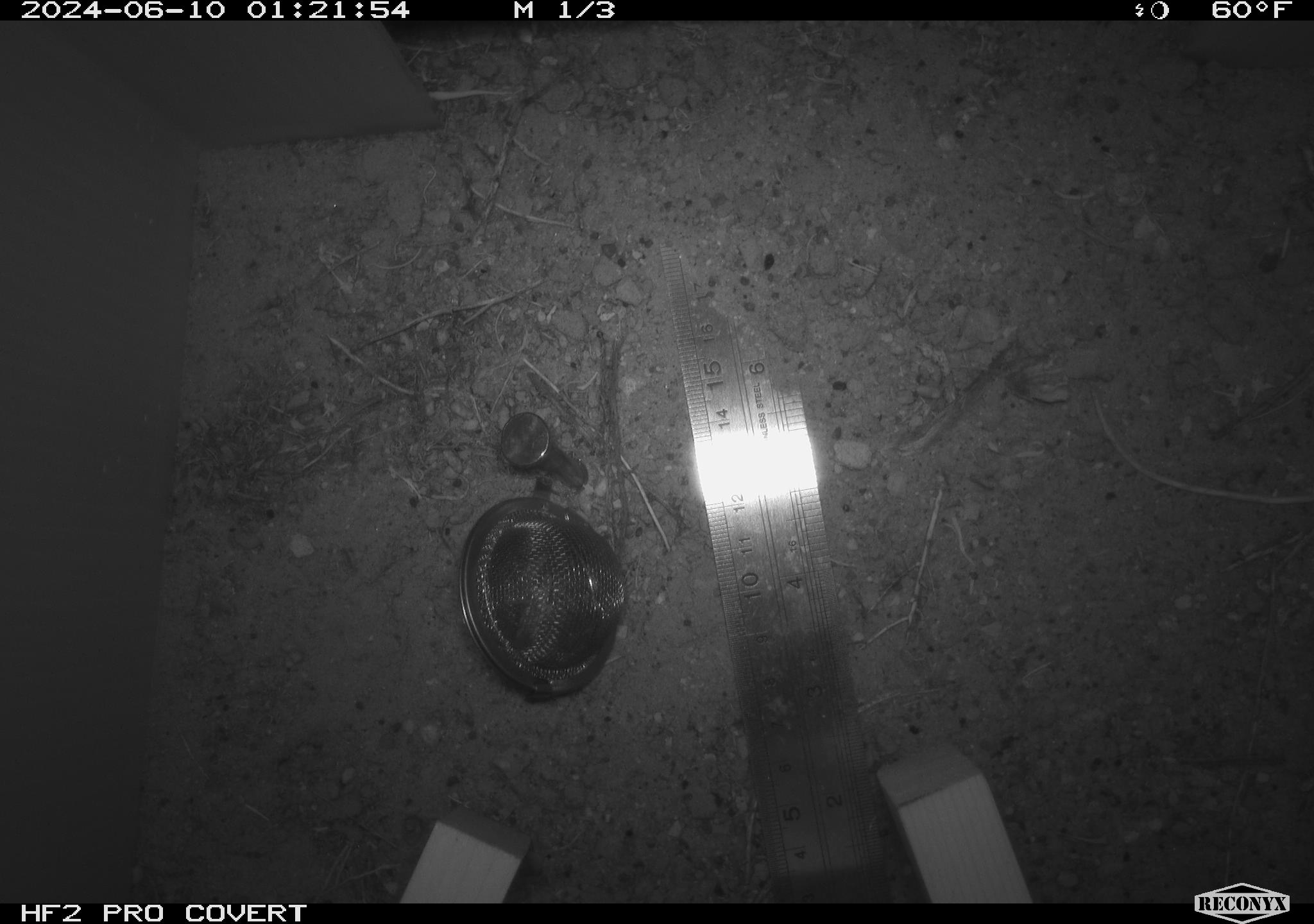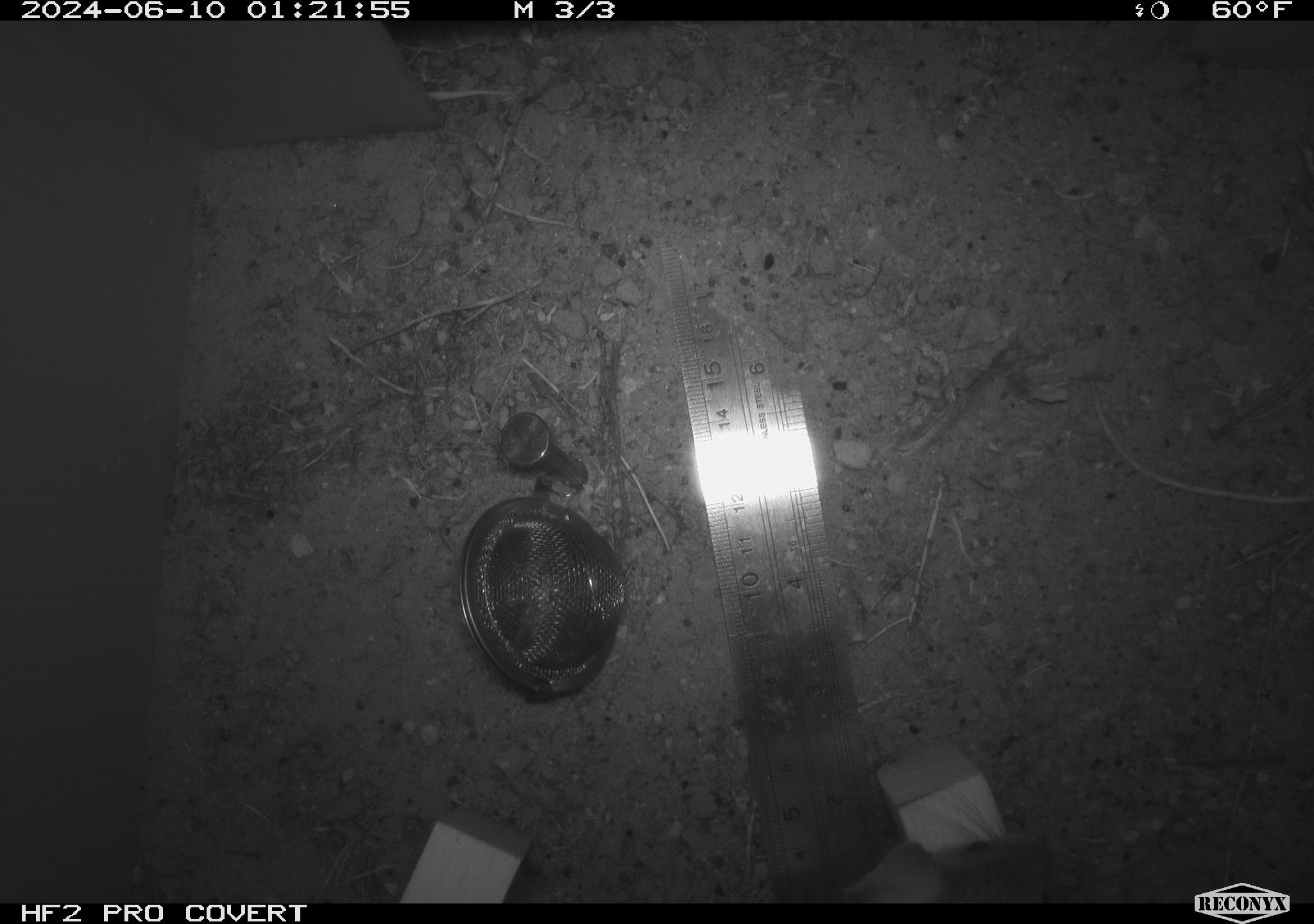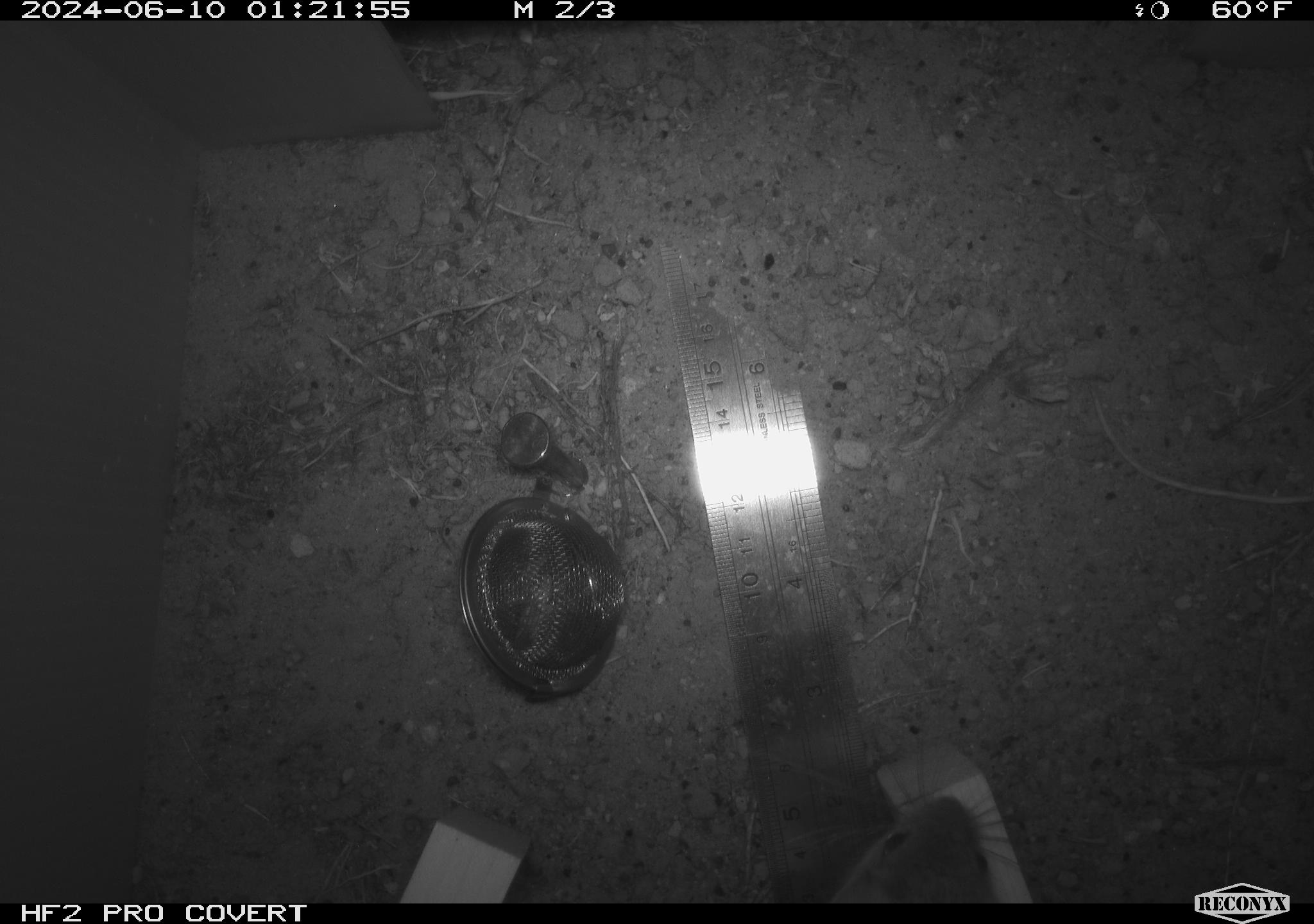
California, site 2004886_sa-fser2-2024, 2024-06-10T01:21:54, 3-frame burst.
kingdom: Animalia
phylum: Chordata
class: Mammalia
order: Rodentia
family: Cricetidae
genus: Neotoma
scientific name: Neotoma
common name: pack rat or woodrat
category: neotoma species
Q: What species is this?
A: Neotoma species (pack rat or woodrat) (Neotoma).